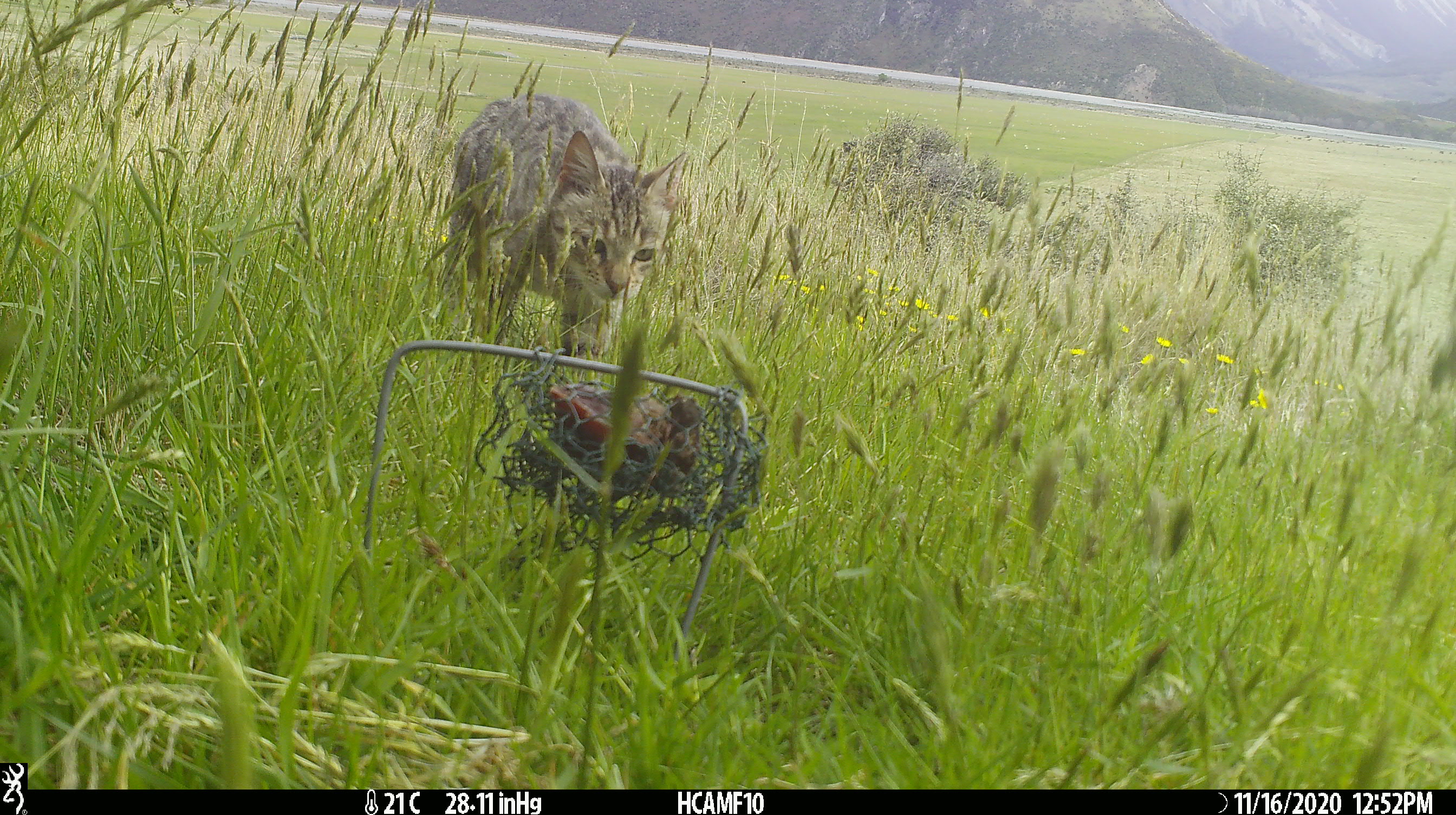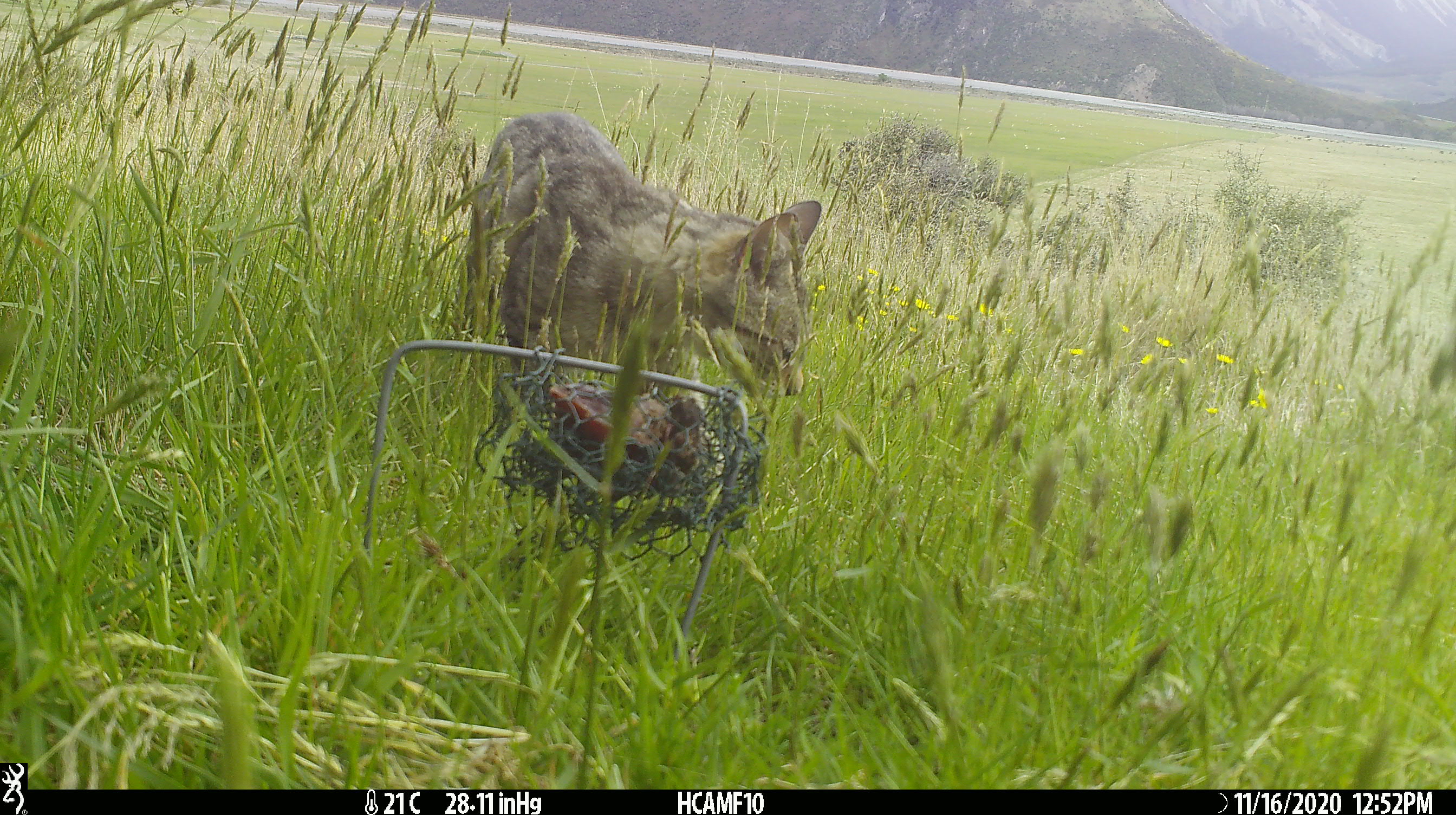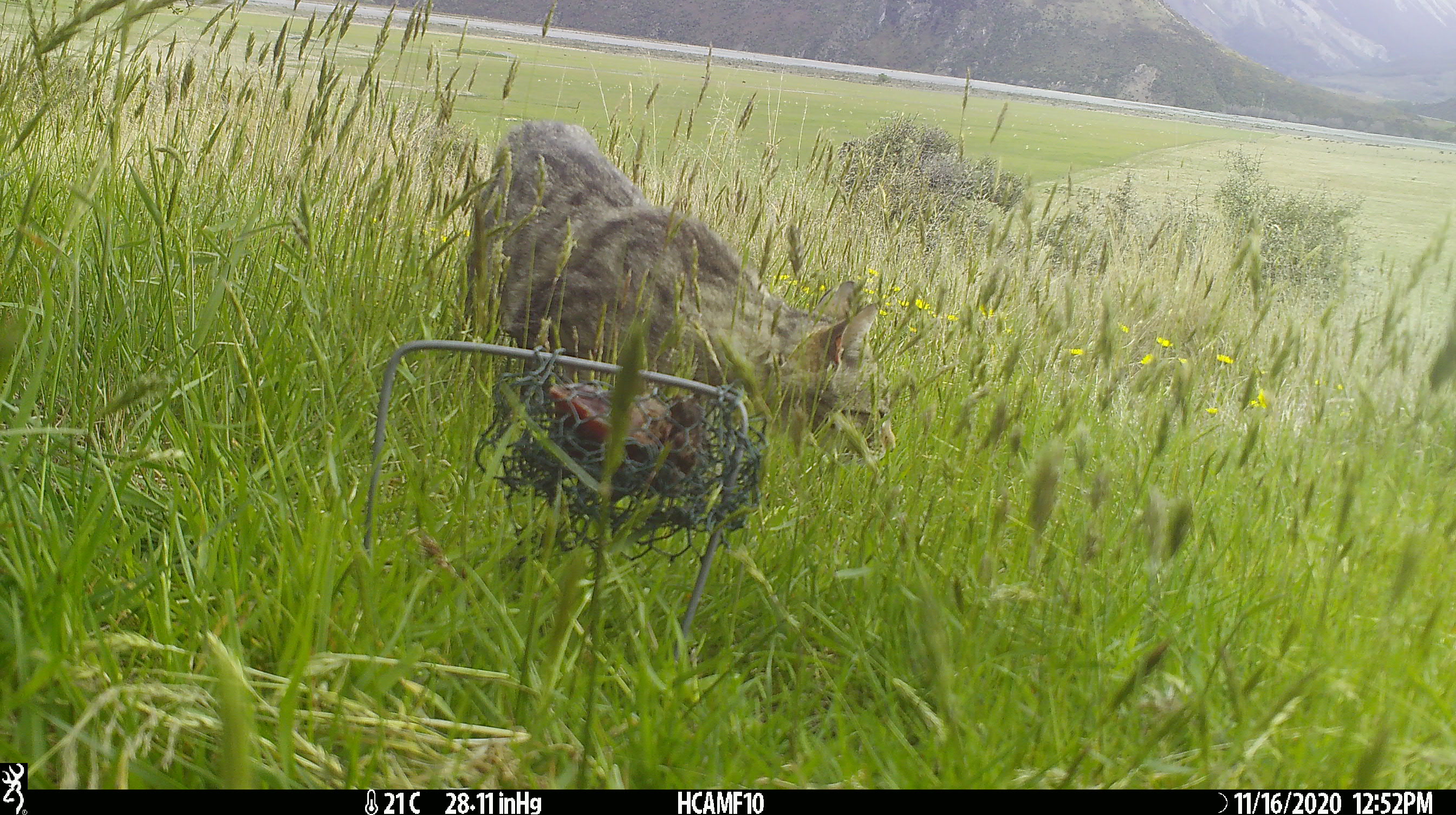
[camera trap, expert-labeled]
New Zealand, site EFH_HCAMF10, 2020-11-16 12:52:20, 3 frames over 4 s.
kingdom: Animalia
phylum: Chordata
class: Mammalia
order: Carnivora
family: Felidae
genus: Felis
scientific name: Felis catus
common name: domestic cat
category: cat